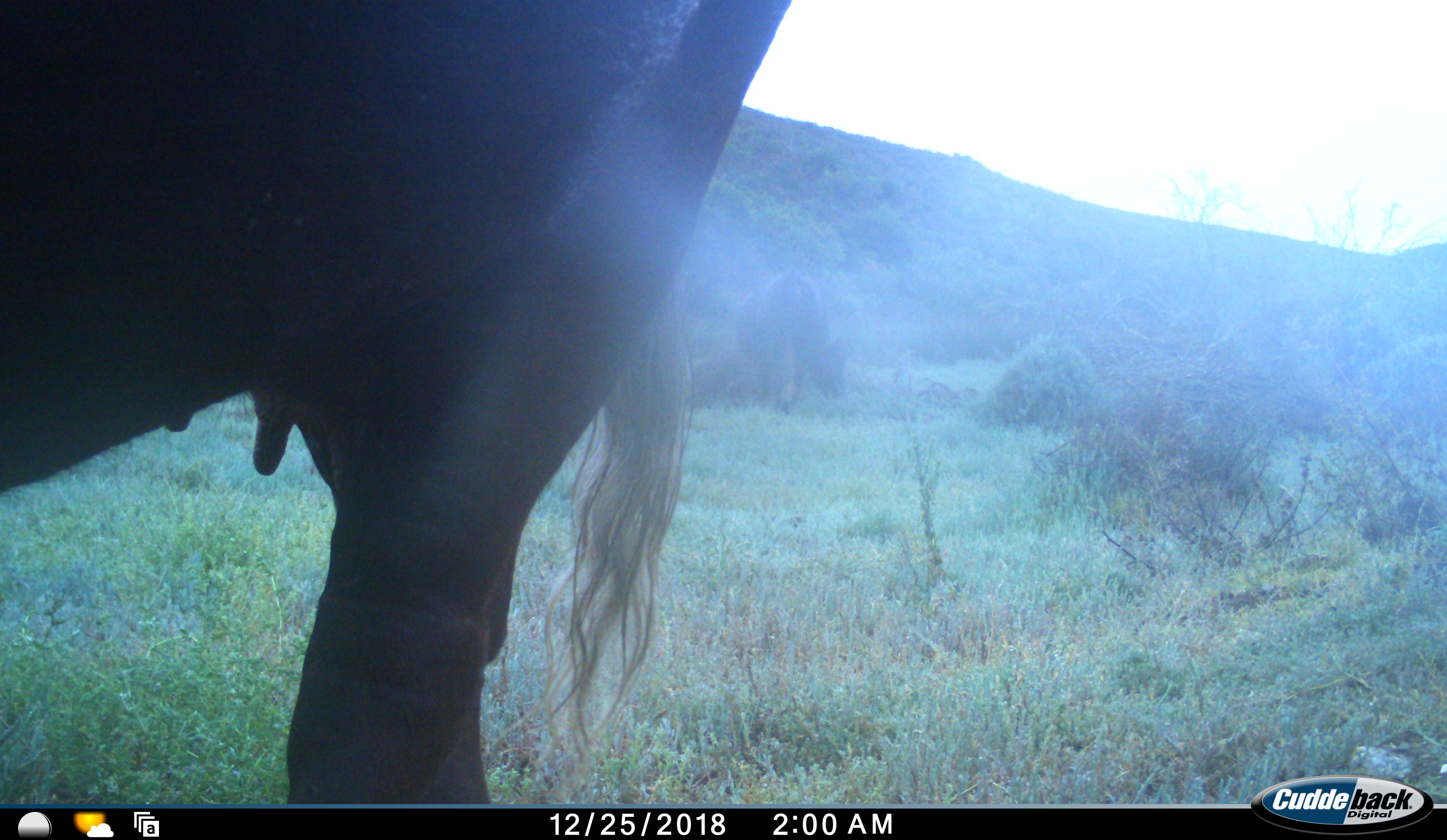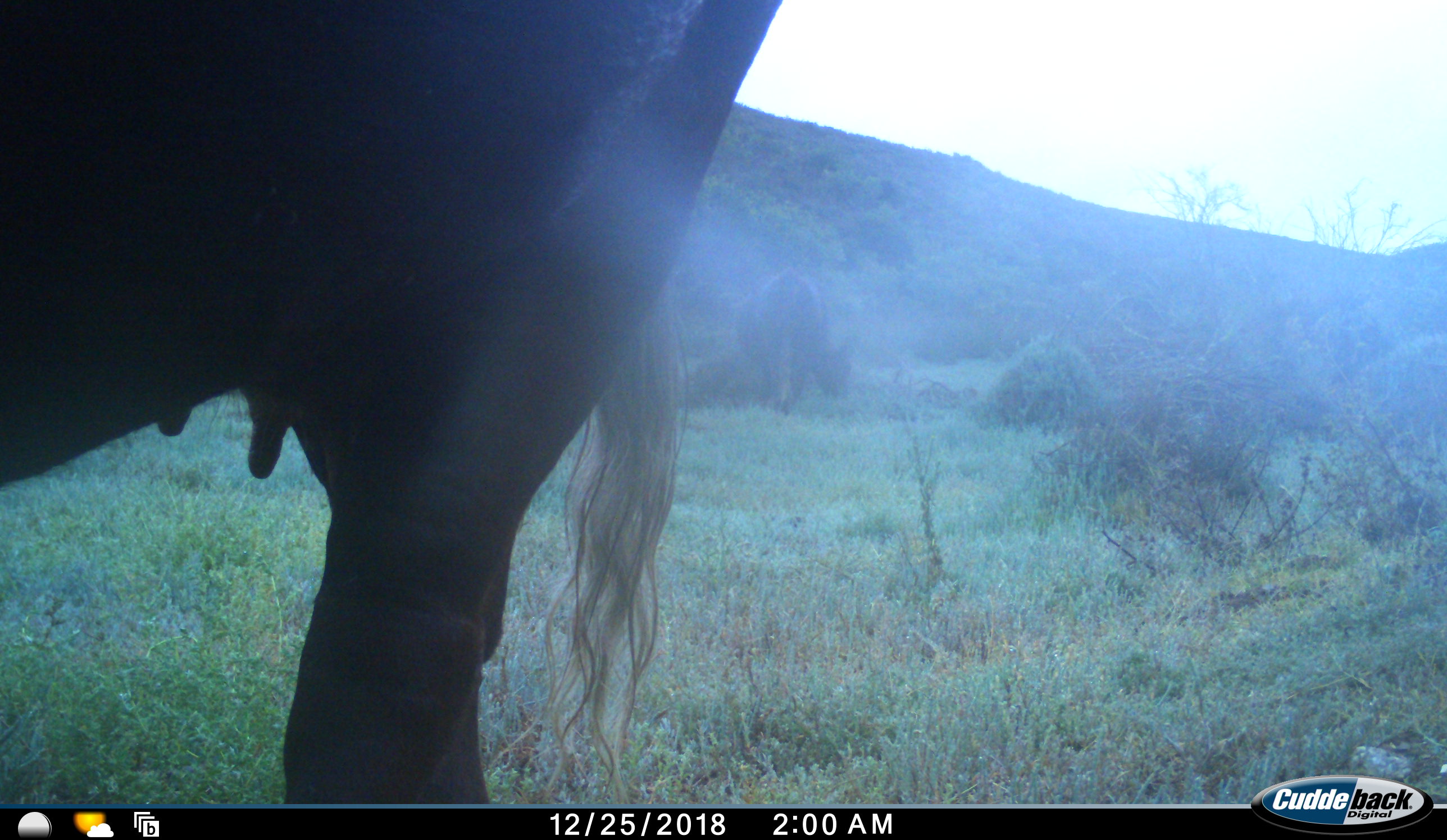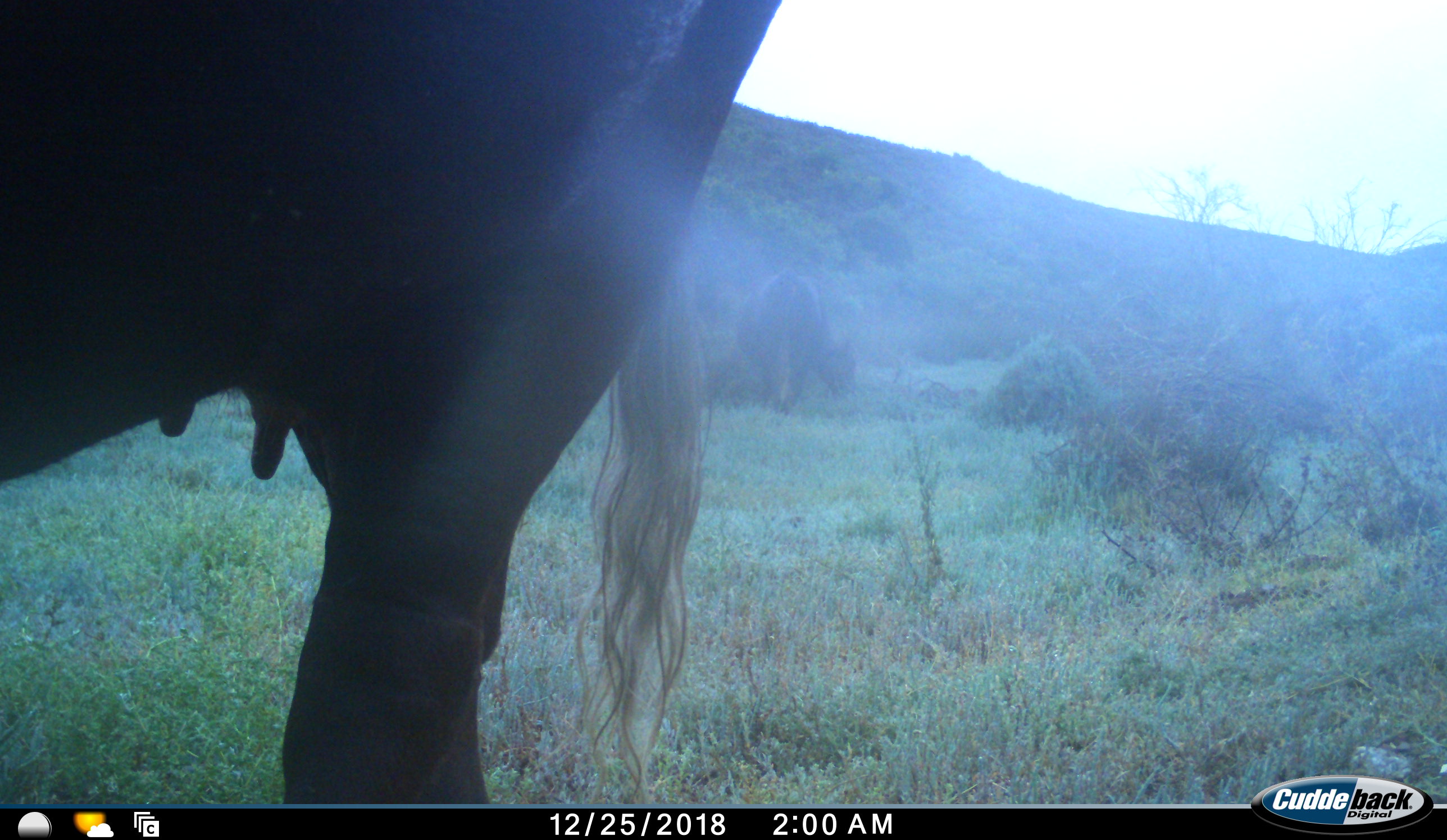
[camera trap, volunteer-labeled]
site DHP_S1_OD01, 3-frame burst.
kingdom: Animalia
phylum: Chordata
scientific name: Vertebrata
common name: domestic animal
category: domesticanimal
Domesticanimal (domestic animal) (Vertebrata), count 2. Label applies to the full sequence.